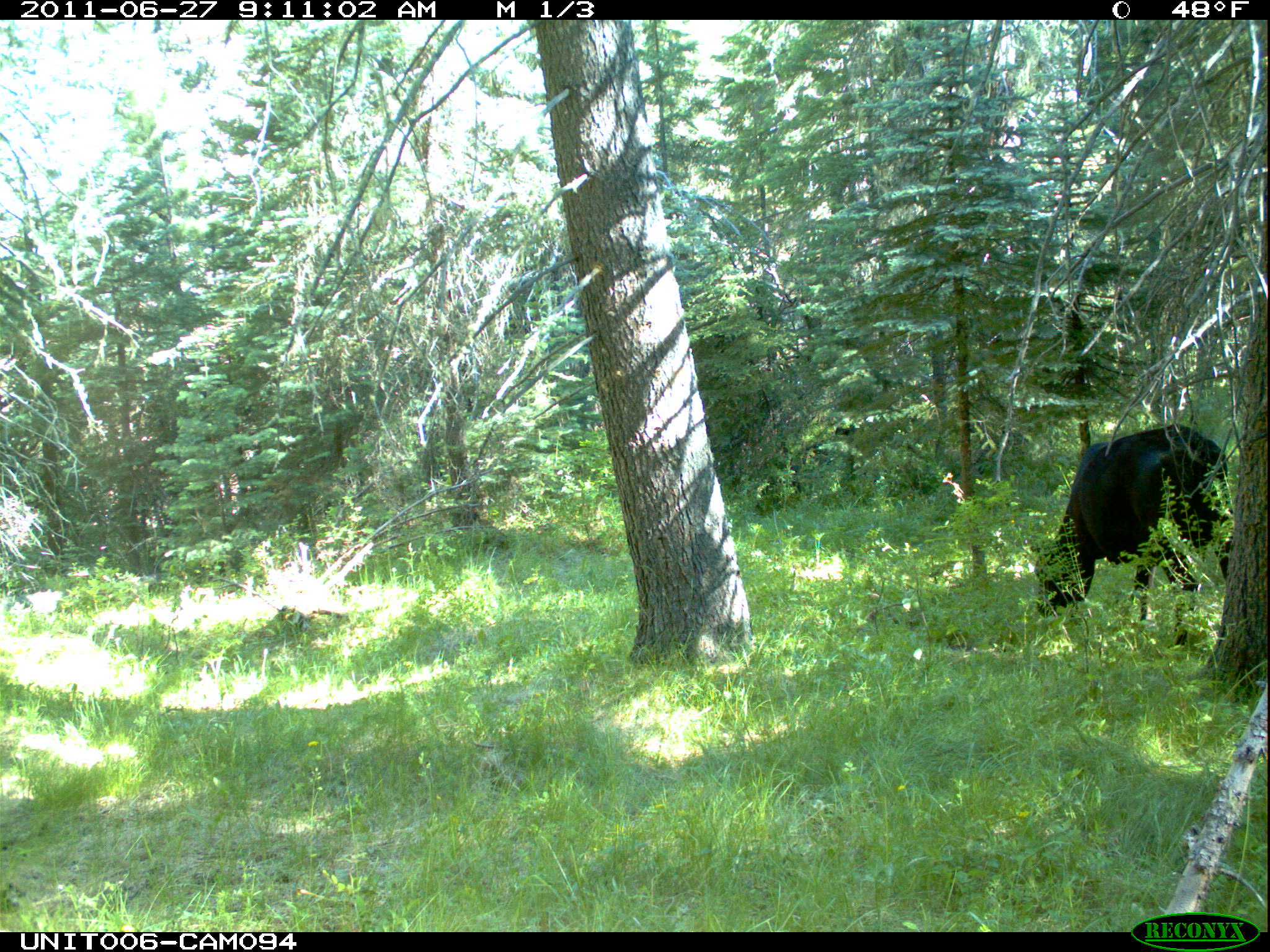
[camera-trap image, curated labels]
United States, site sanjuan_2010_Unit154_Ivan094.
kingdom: Animalia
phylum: Chordata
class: Mammalia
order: Artiodactyla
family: Bovidae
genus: Bos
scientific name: Bos taurus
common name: domestic cow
Bos taurus (domestic cow).